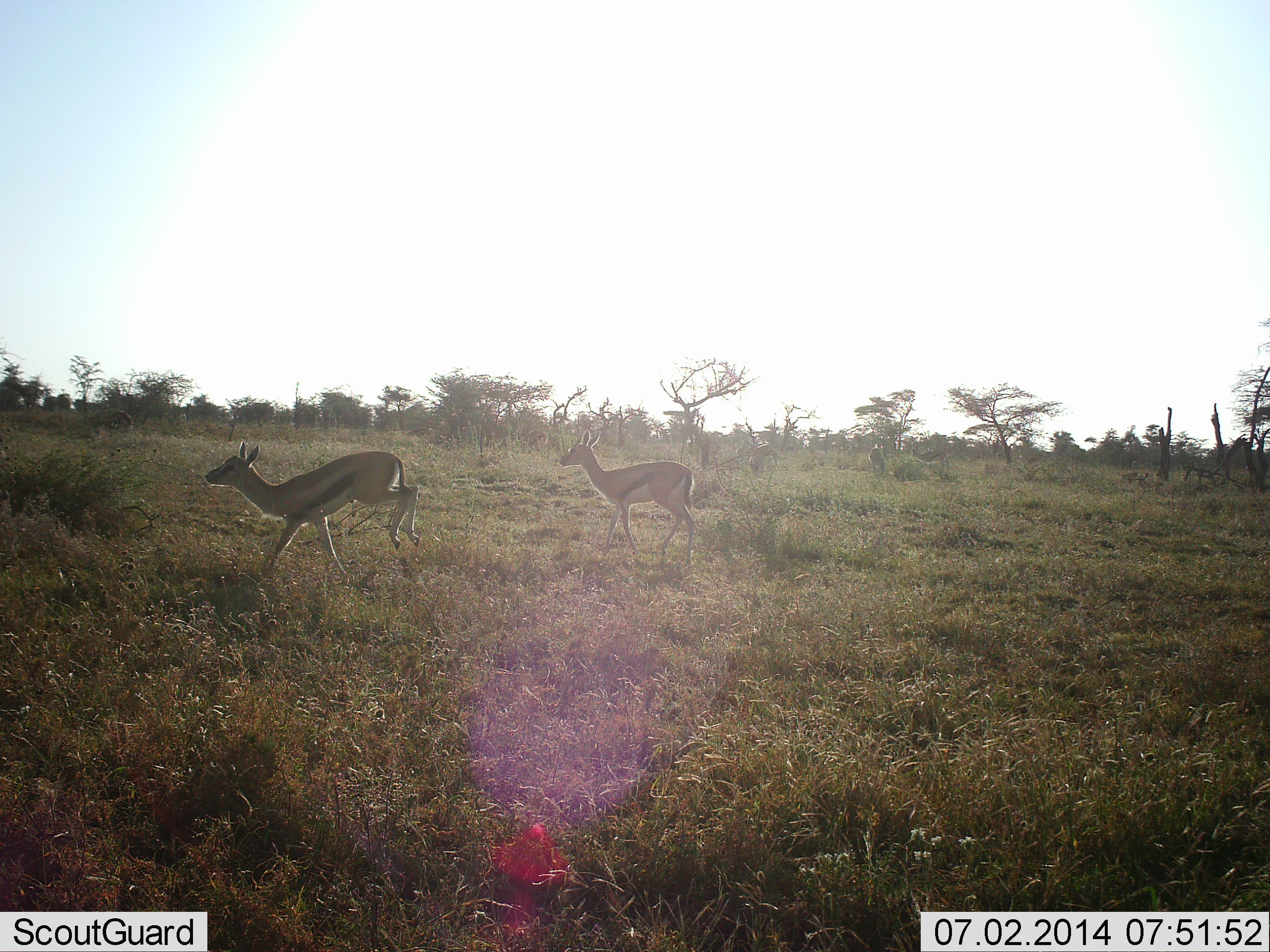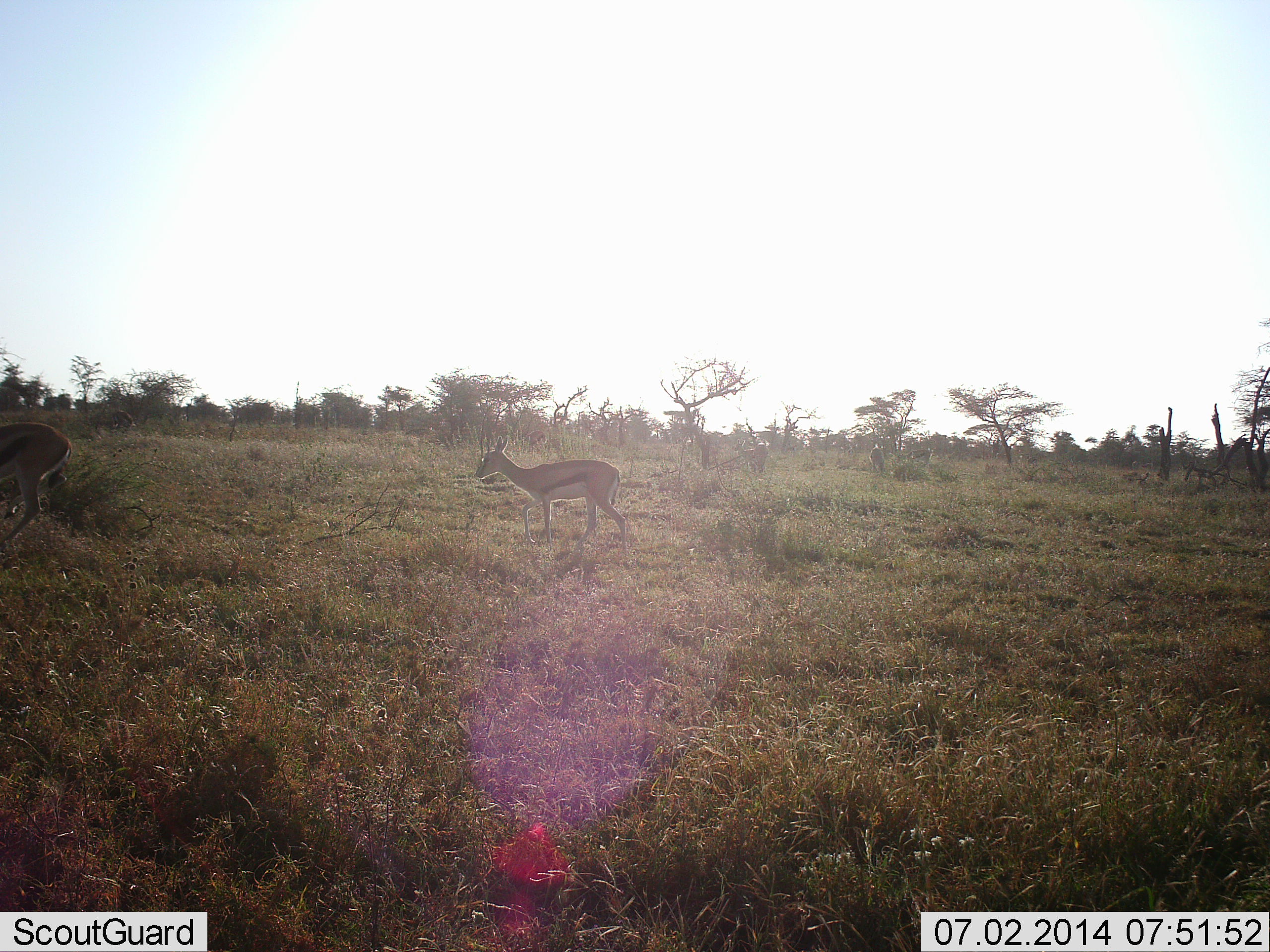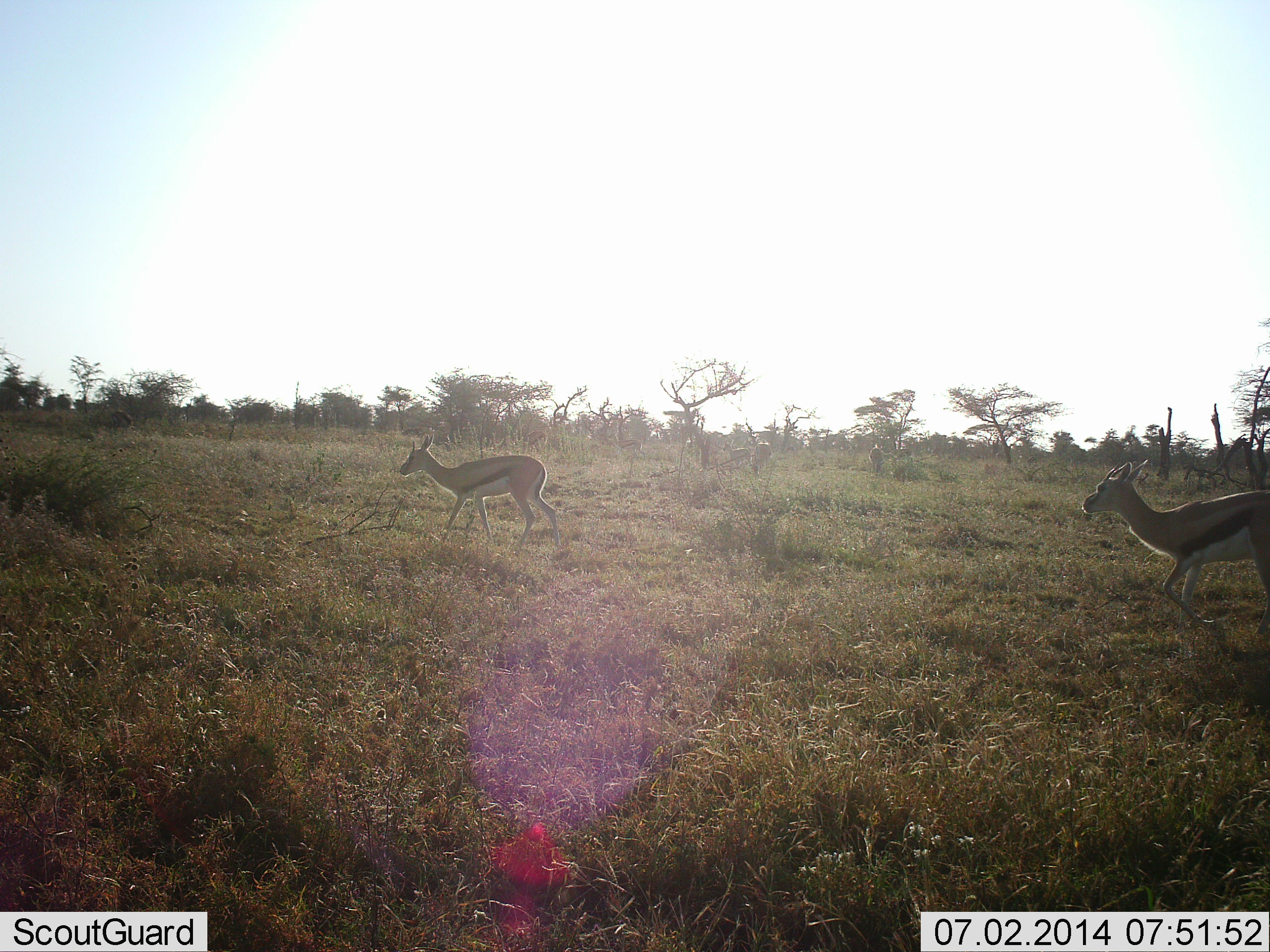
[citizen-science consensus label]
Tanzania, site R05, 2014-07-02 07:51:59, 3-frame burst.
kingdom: Animalia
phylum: Chordata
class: Mammalia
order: Artiodactyla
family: Bovidae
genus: Eudorcas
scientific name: Eudorcas thomsonii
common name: thomson's gazelle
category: gazellethomsons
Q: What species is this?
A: Gazellethomsons (thomson's gazelle) (Eudorcas thomsonii).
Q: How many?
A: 5.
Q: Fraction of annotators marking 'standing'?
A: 20%.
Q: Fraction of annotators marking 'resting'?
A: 0%.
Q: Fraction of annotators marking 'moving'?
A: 100%.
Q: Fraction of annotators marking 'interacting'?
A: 0%.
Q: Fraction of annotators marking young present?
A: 0%.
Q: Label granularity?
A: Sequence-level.